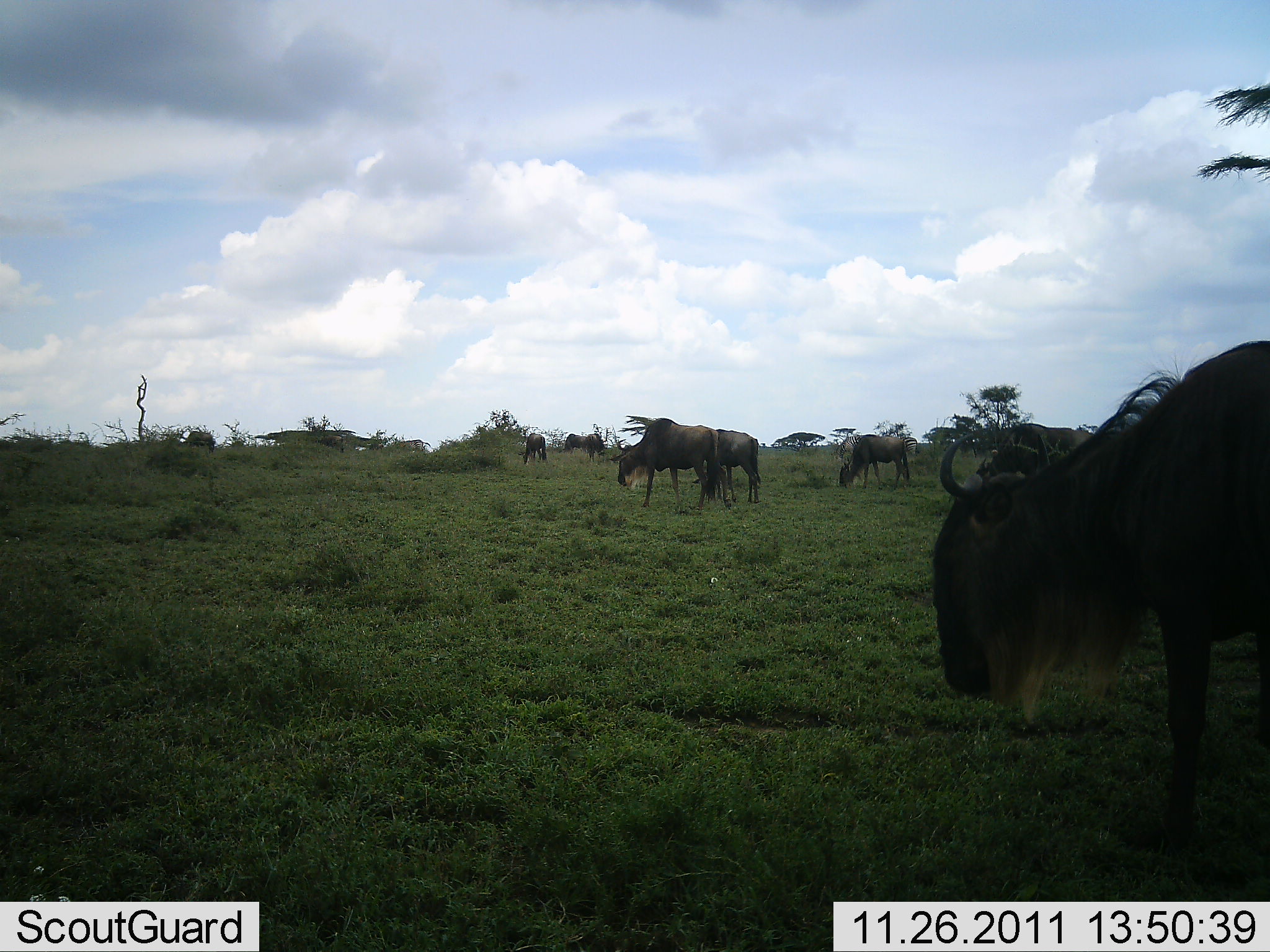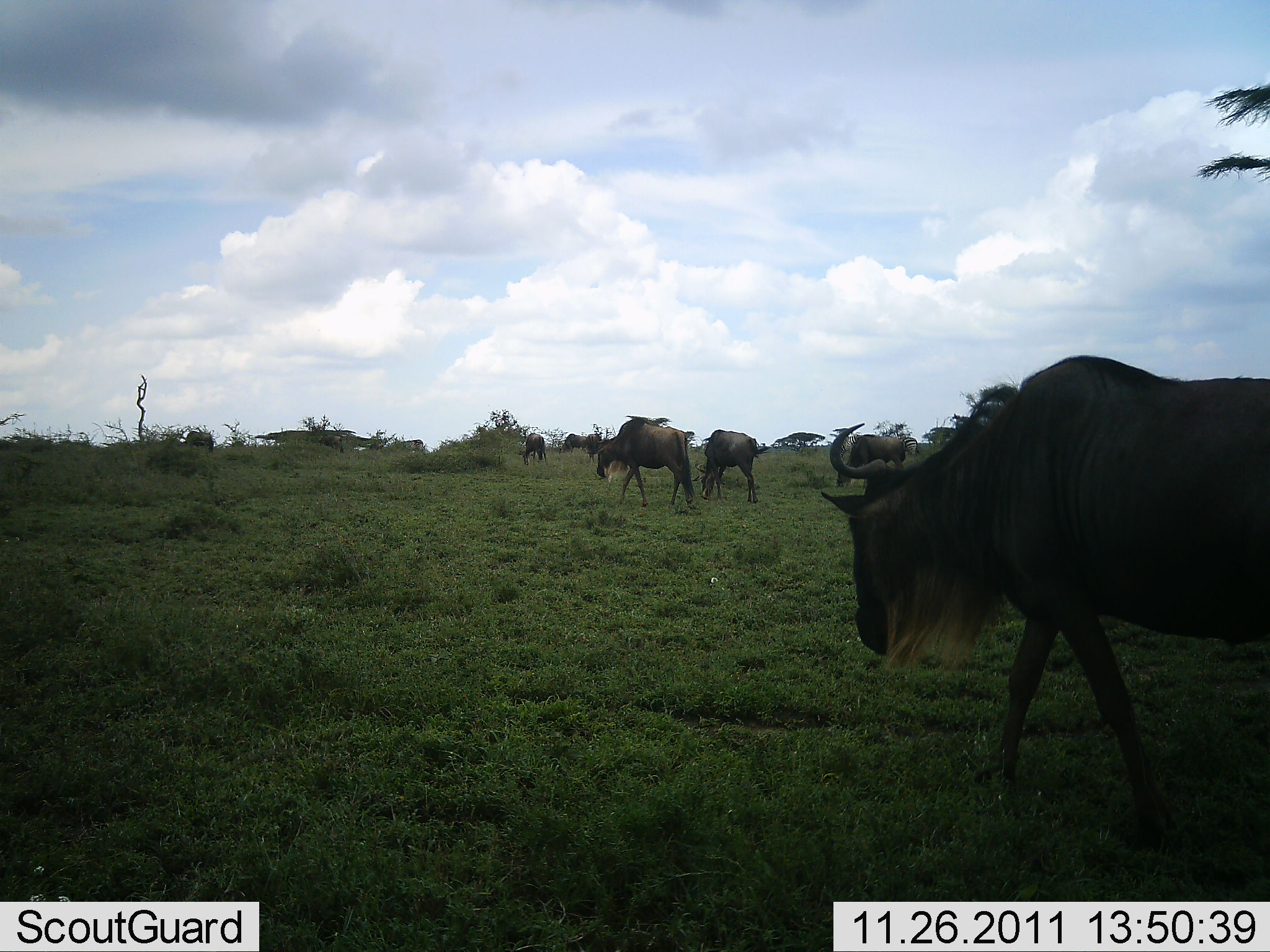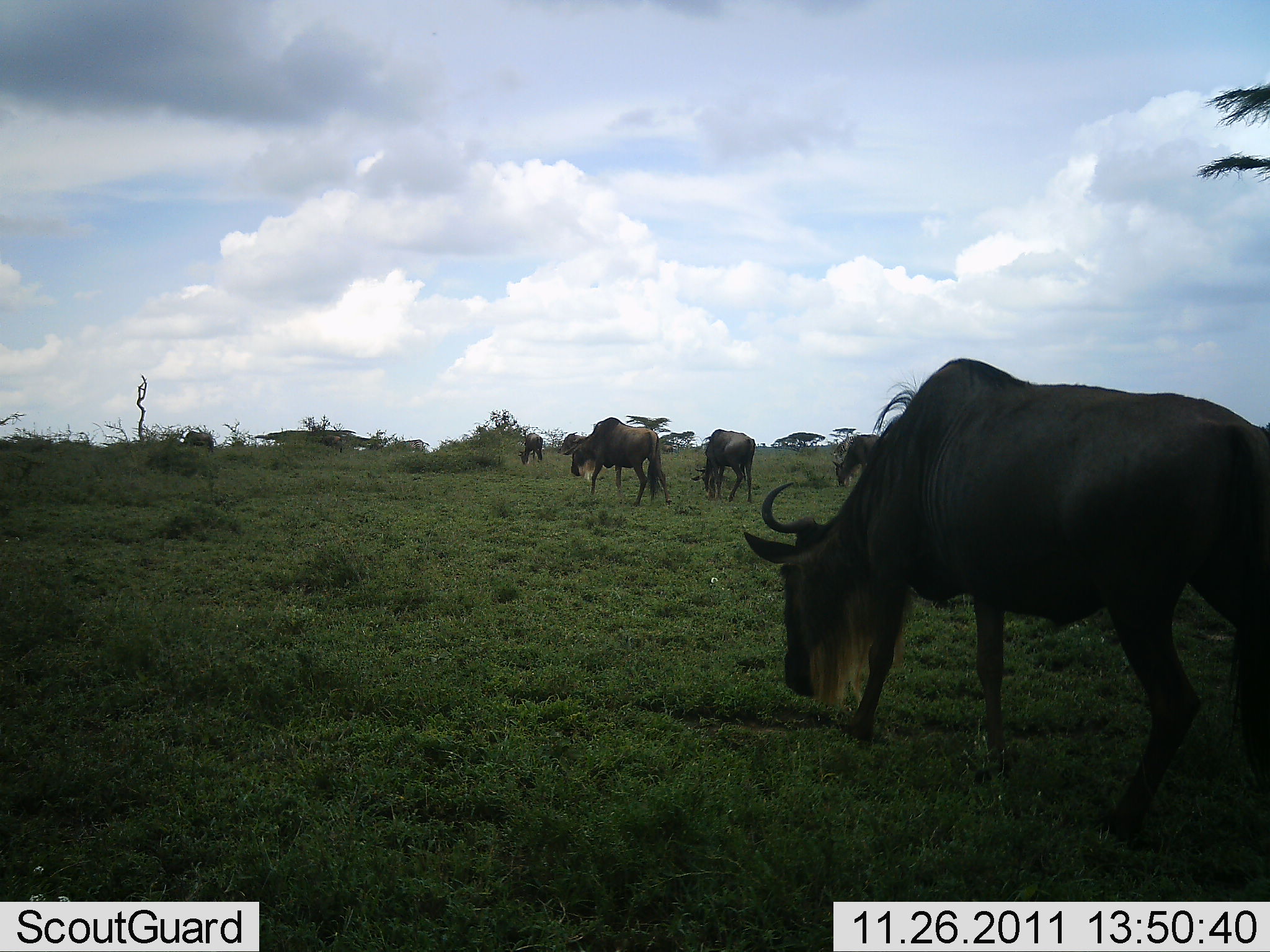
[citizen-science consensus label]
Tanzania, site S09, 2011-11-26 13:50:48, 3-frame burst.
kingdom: Animalia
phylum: Chordata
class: Mammalia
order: Artiodactyla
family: Bovidae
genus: Connochaetes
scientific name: Connochaetes taurinus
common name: blue wildebeest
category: wildebeest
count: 8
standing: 27%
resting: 0%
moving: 73%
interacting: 0%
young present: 9%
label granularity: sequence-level